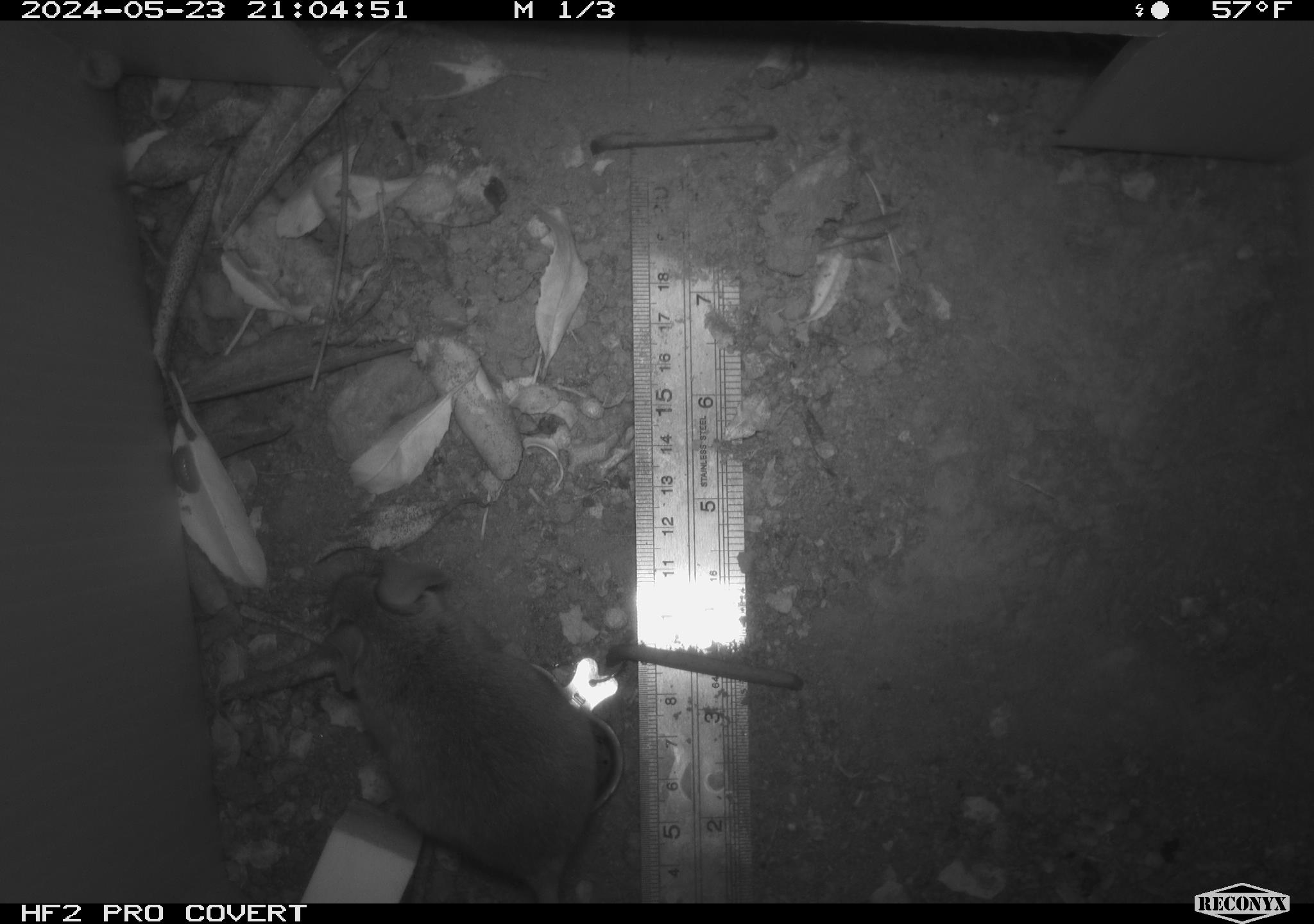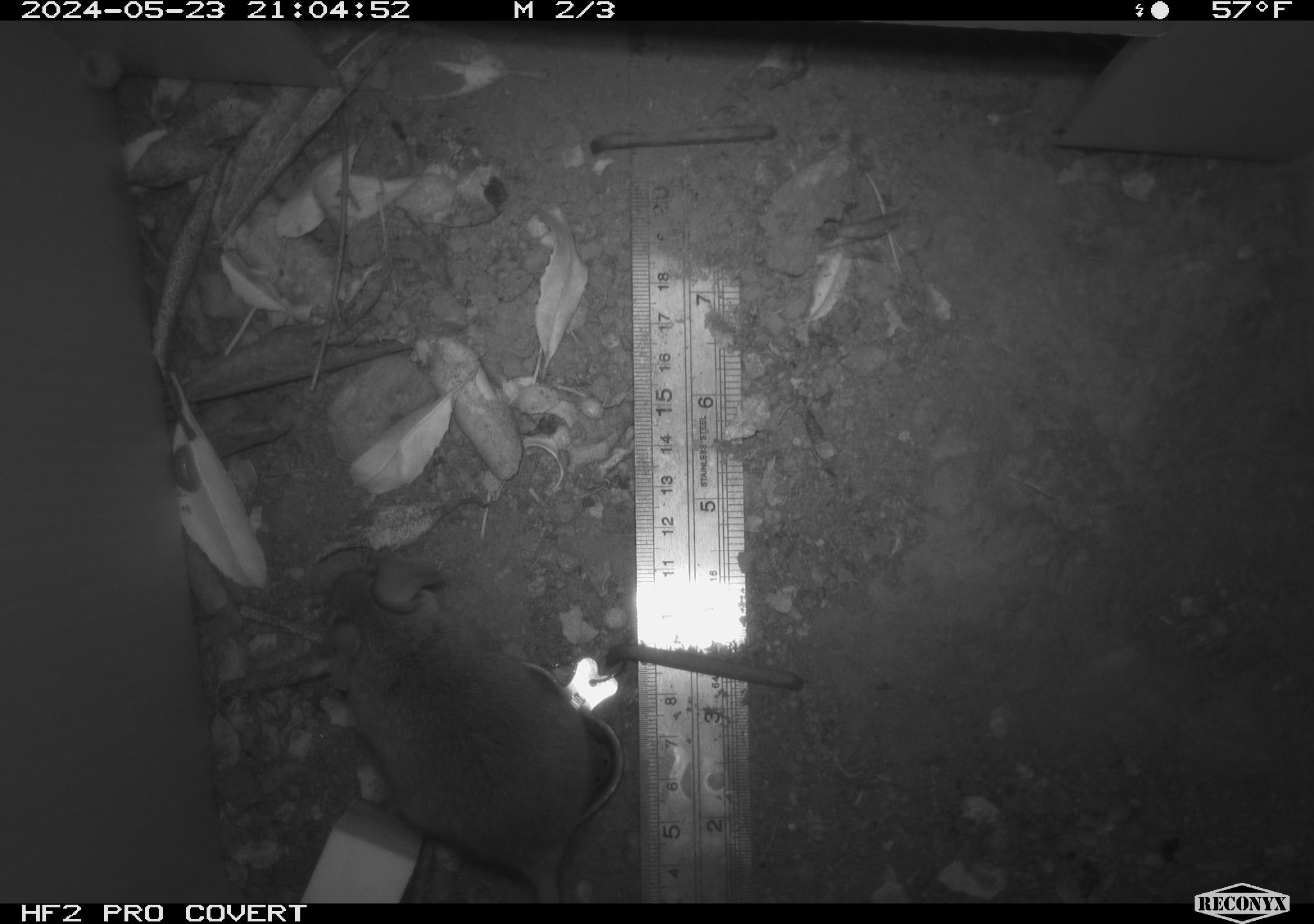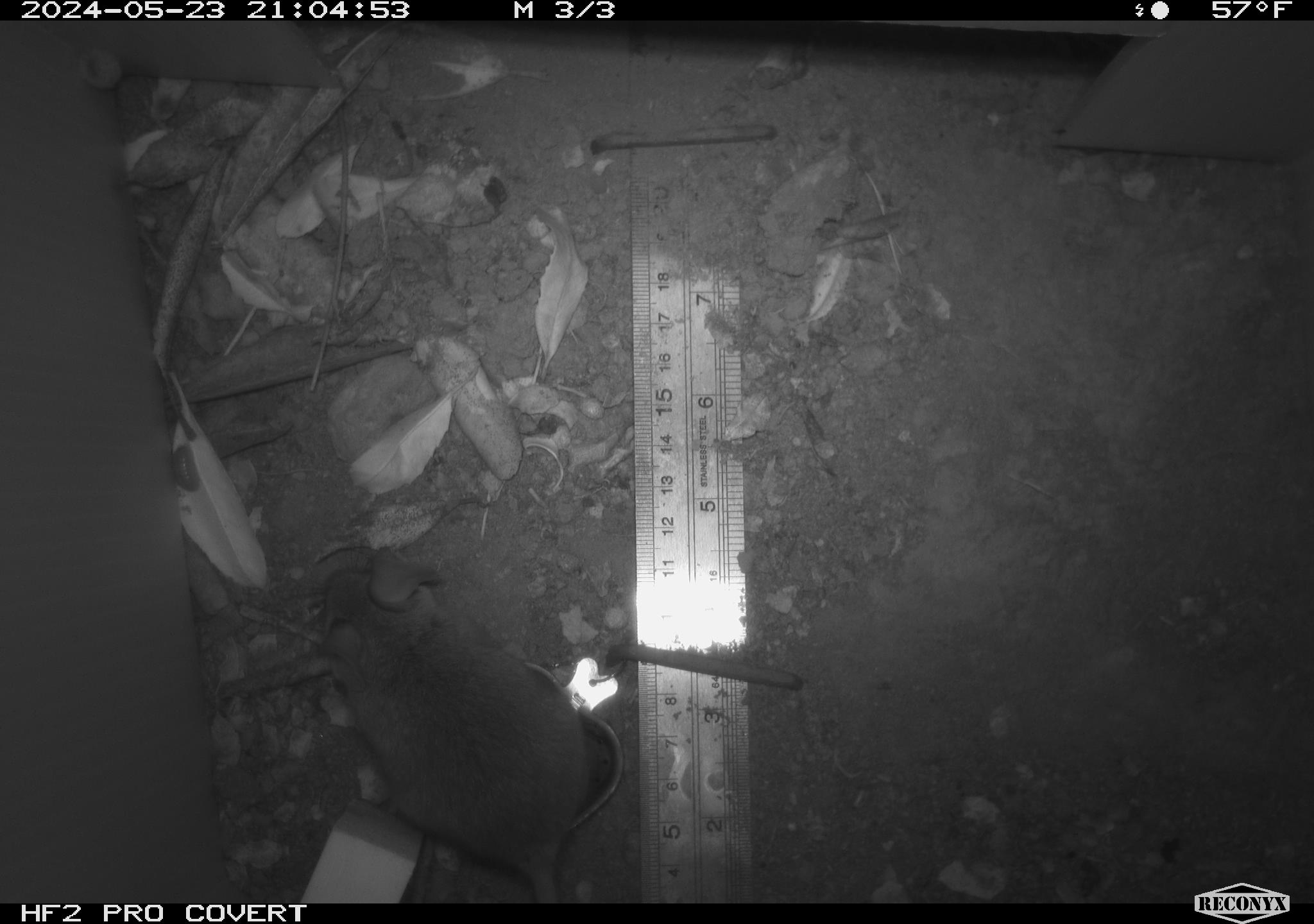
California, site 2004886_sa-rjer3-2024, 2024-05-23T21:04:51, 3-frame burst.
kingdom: Animalia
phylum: Chordata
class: Mammalia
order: Rodentia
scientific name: Rodentia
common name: mouse species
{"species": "mouse species (Rodentia)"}